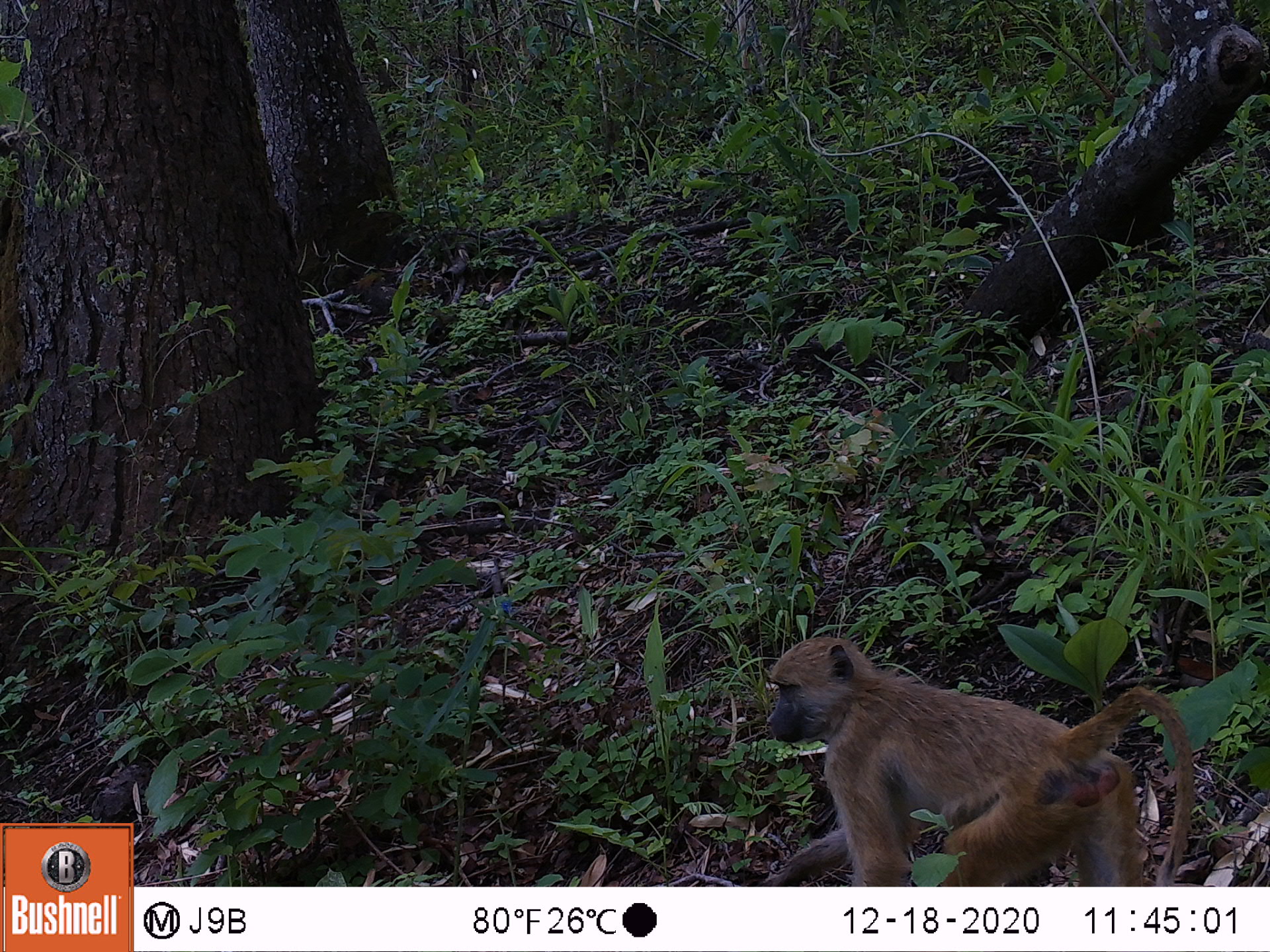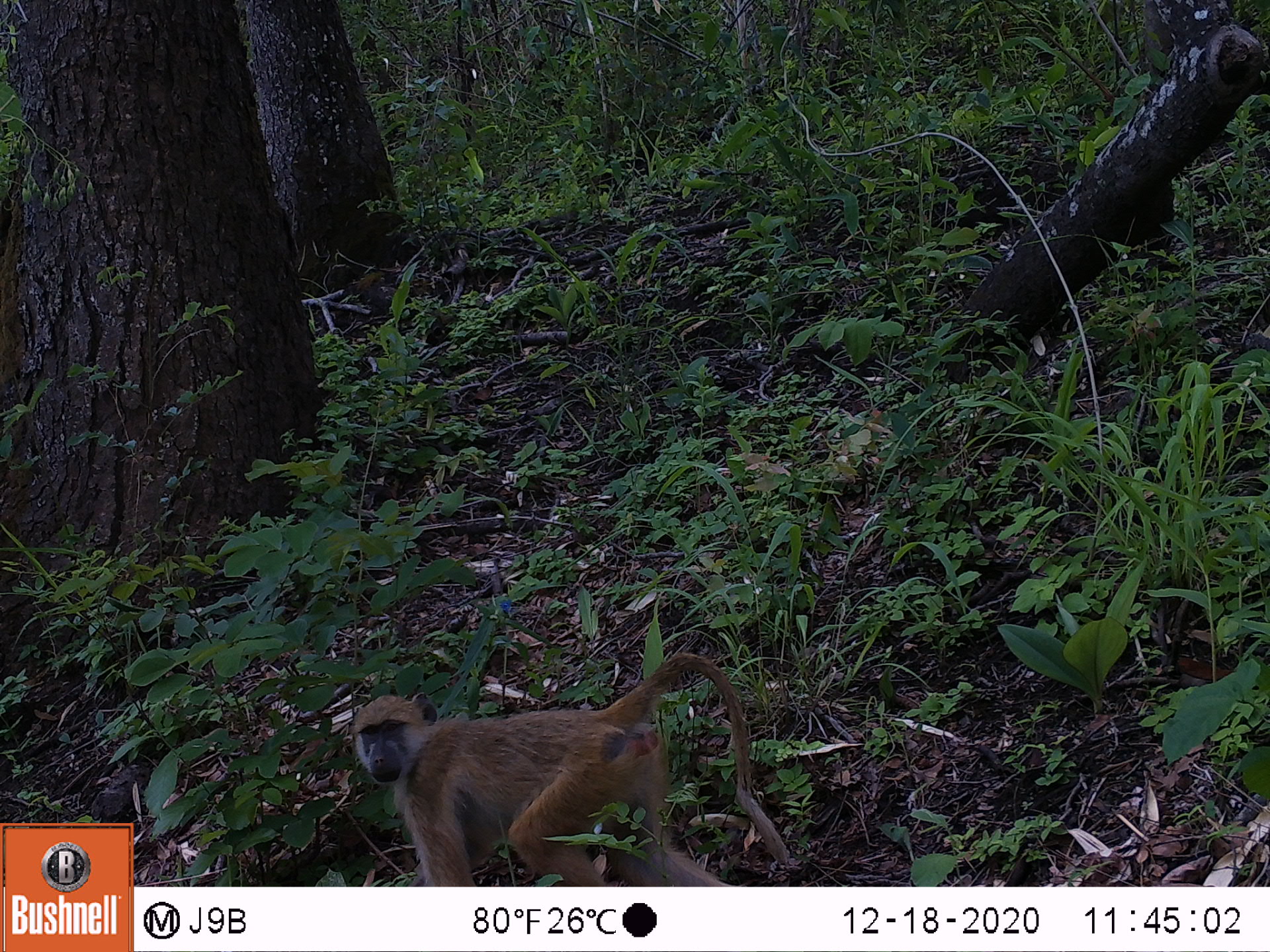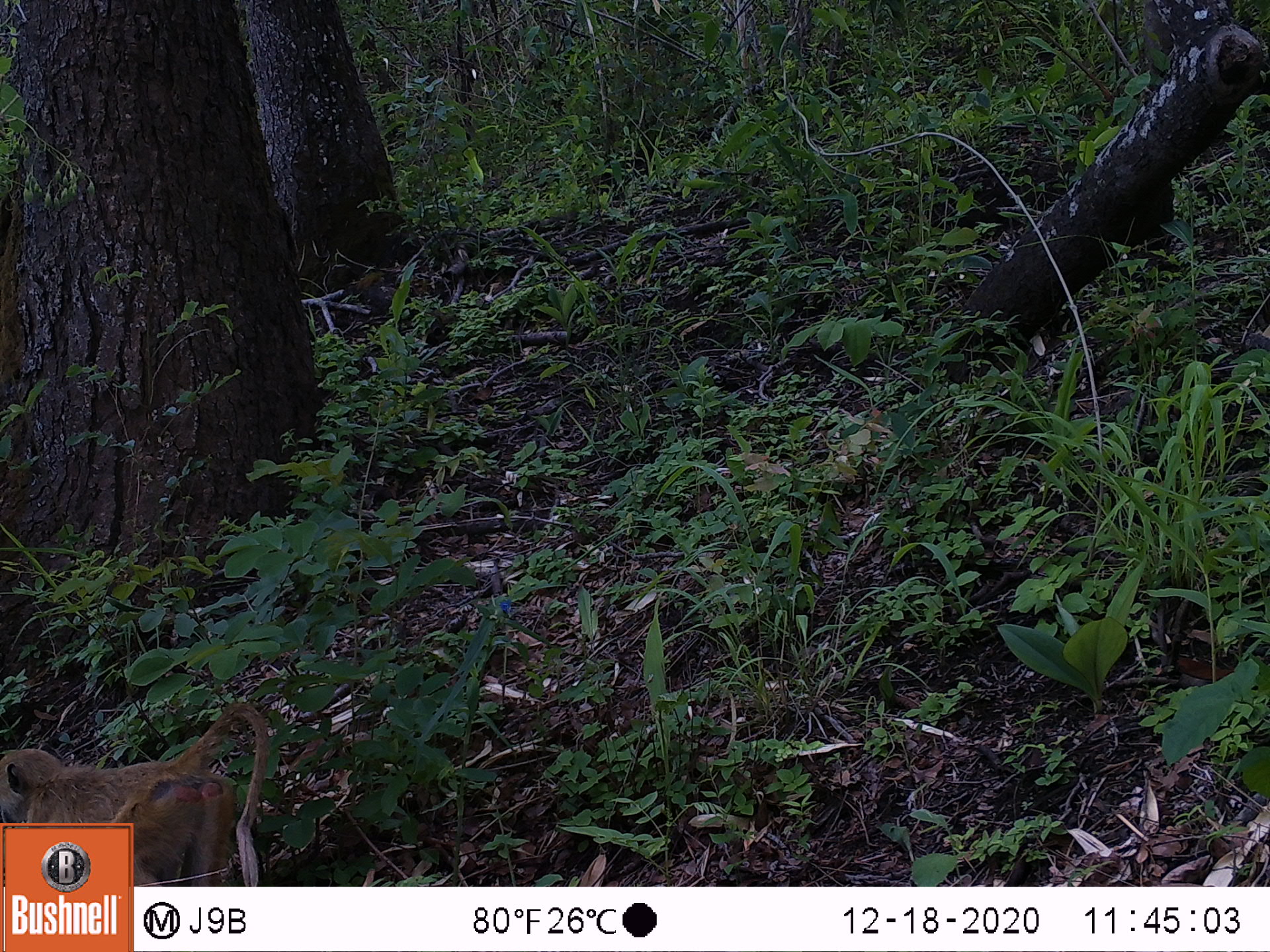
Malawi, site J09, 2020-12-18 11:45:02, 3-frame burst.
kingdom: Animalia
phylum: Chordata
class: Mammalia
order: Primates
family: Cercopithecidae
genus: Papio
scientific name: Papio cynocephalus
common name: yellow baboon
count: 1